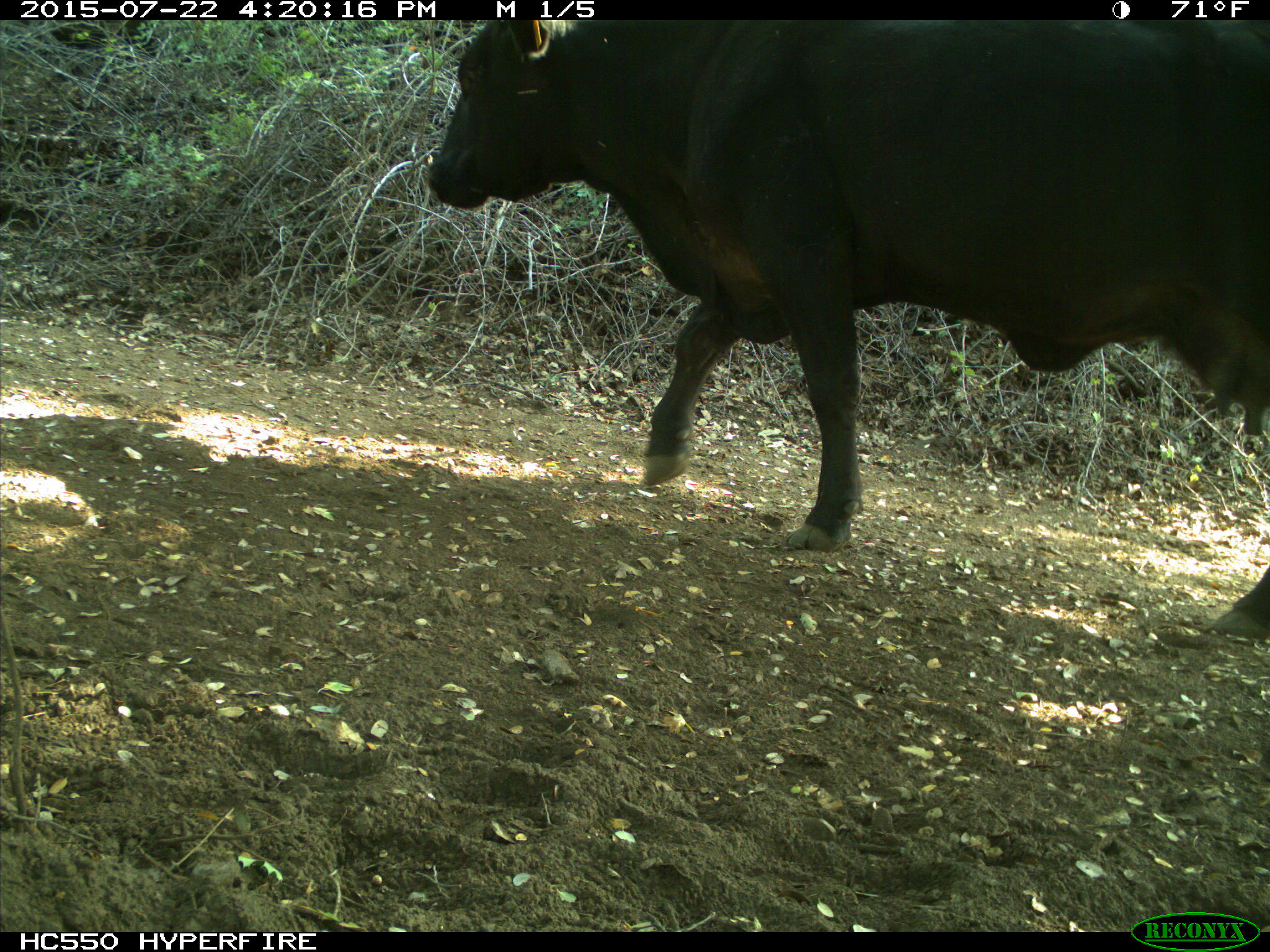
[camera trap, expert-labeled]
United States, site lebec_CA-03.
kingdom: Animalia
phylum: Chordata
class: Mammalia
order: Artiodactyla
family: Bovidae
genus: Bos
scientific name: Bos taurus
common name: domestic cow